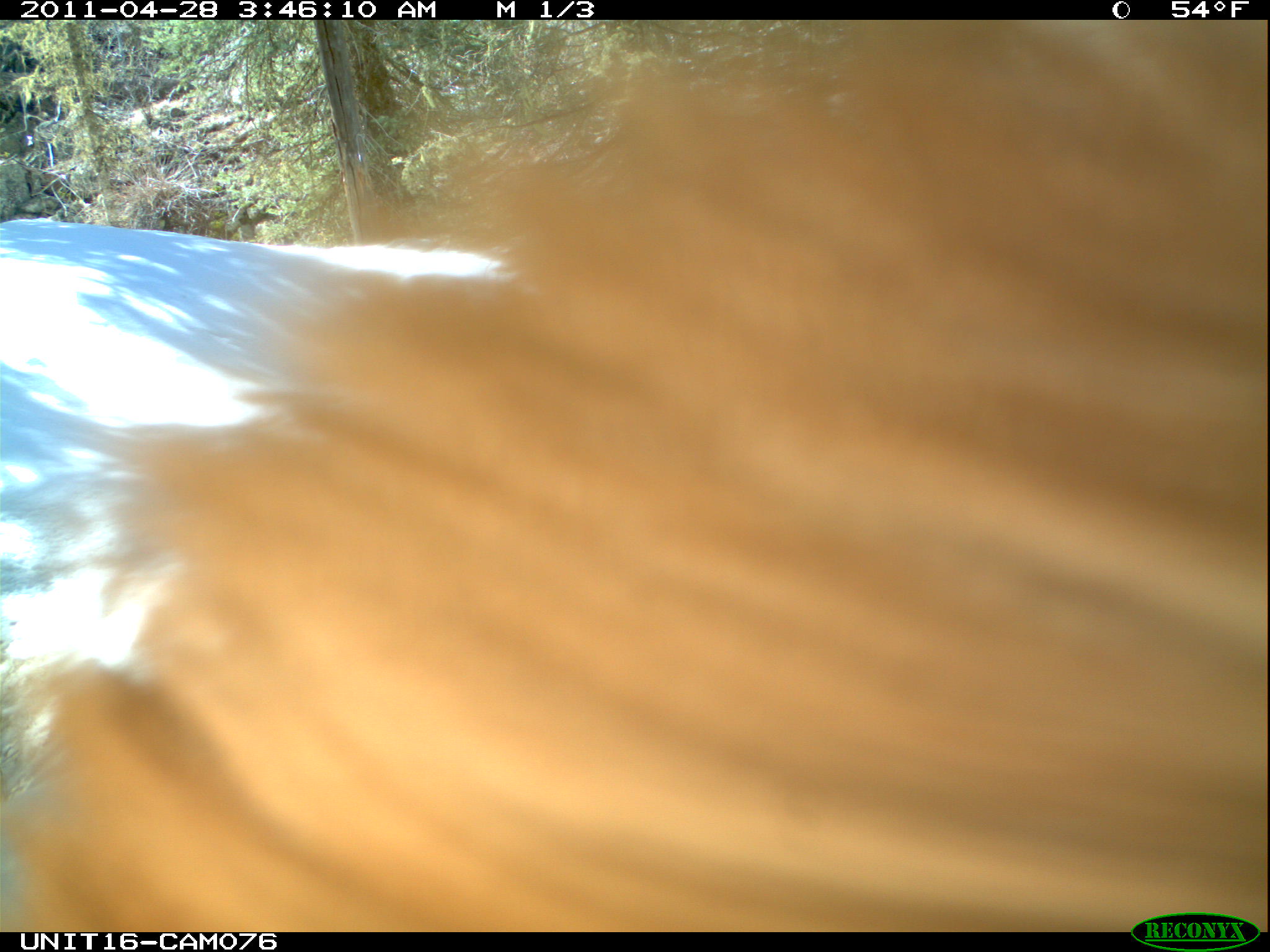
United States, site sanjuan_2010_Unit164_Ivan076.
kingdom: Animalia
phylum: Chordata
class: Mammalia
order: Carnivora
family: Ursidae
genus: Ursus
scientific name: Ursus americanus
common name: american black bear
Ursus americanus (american black bear).